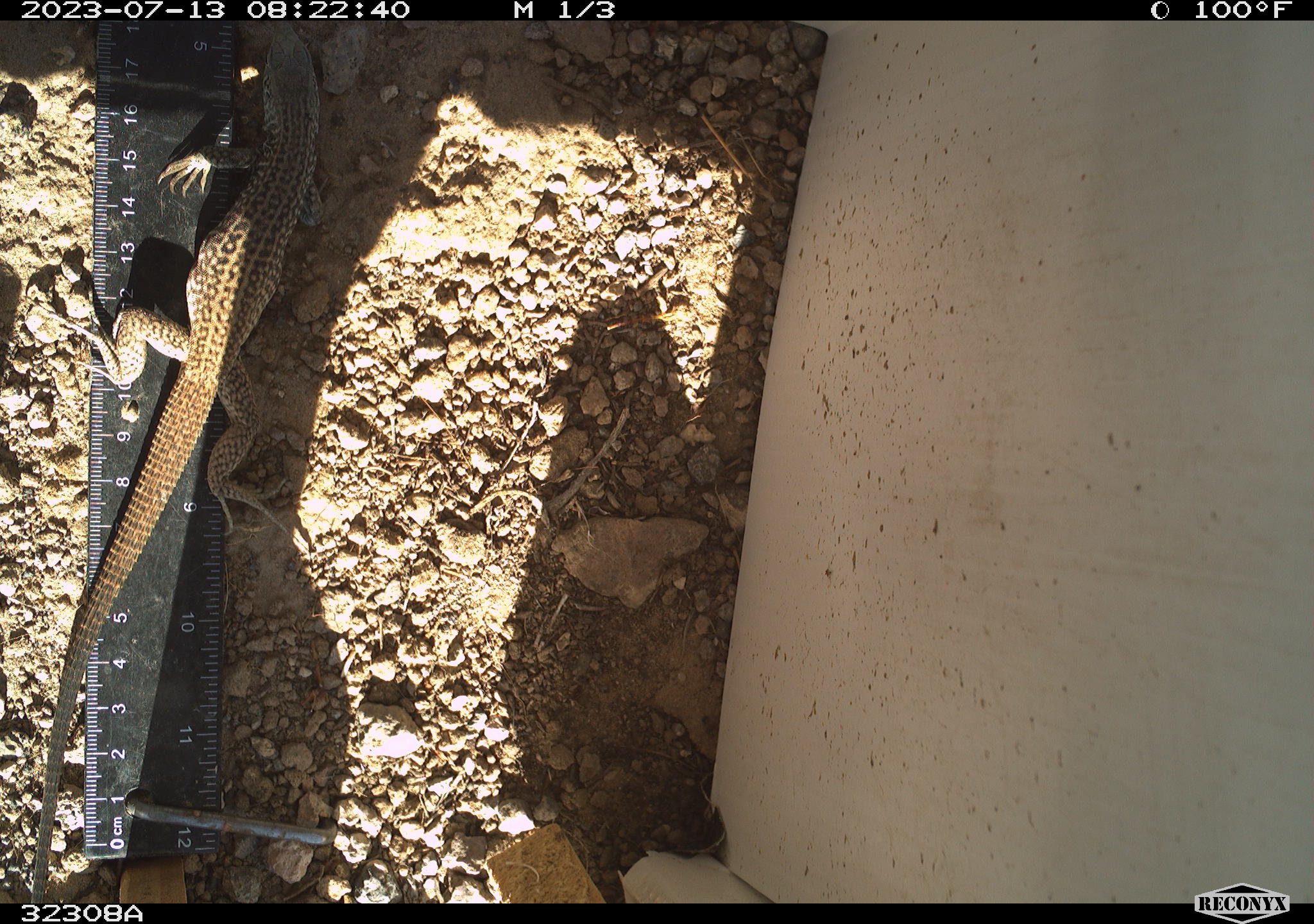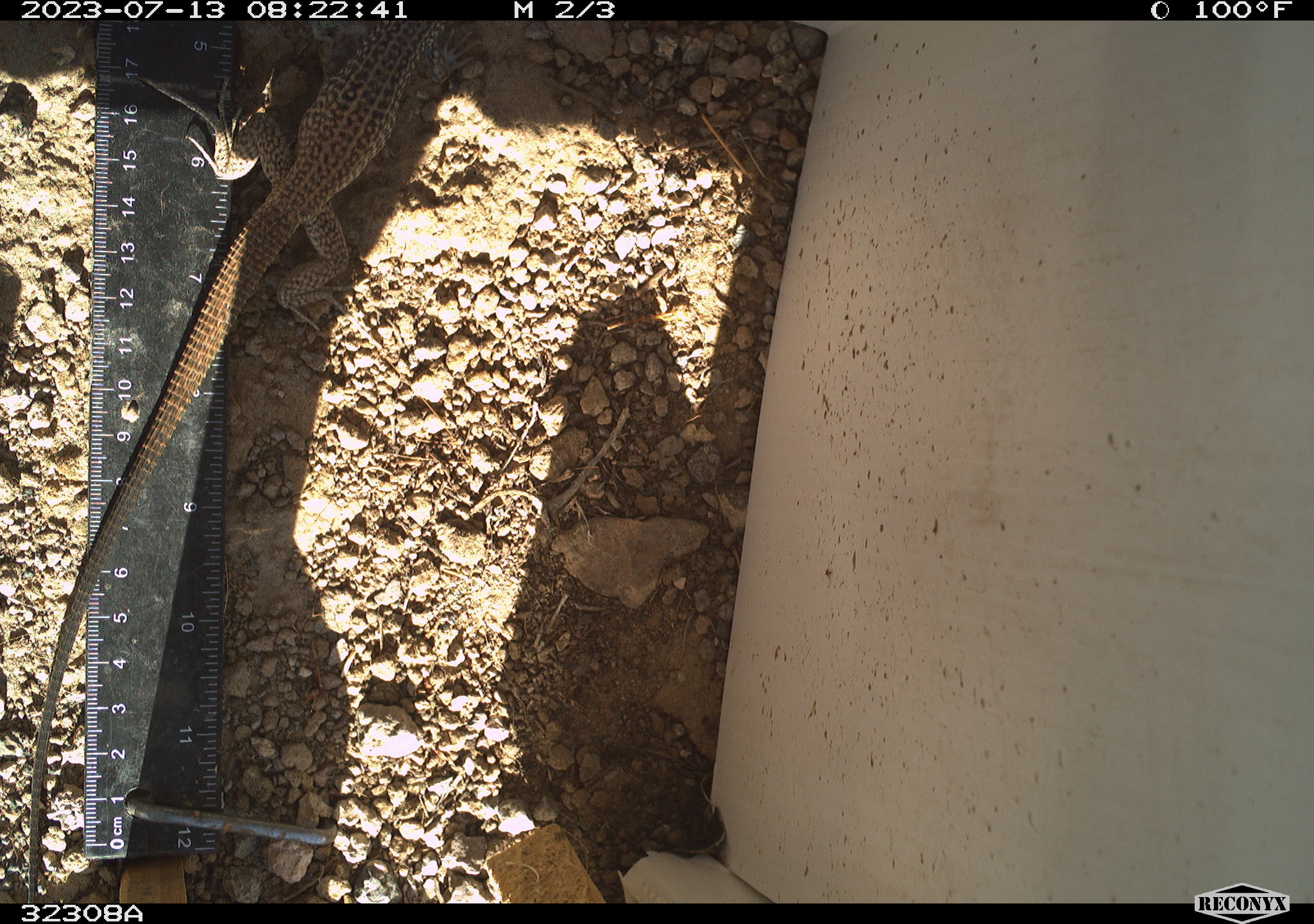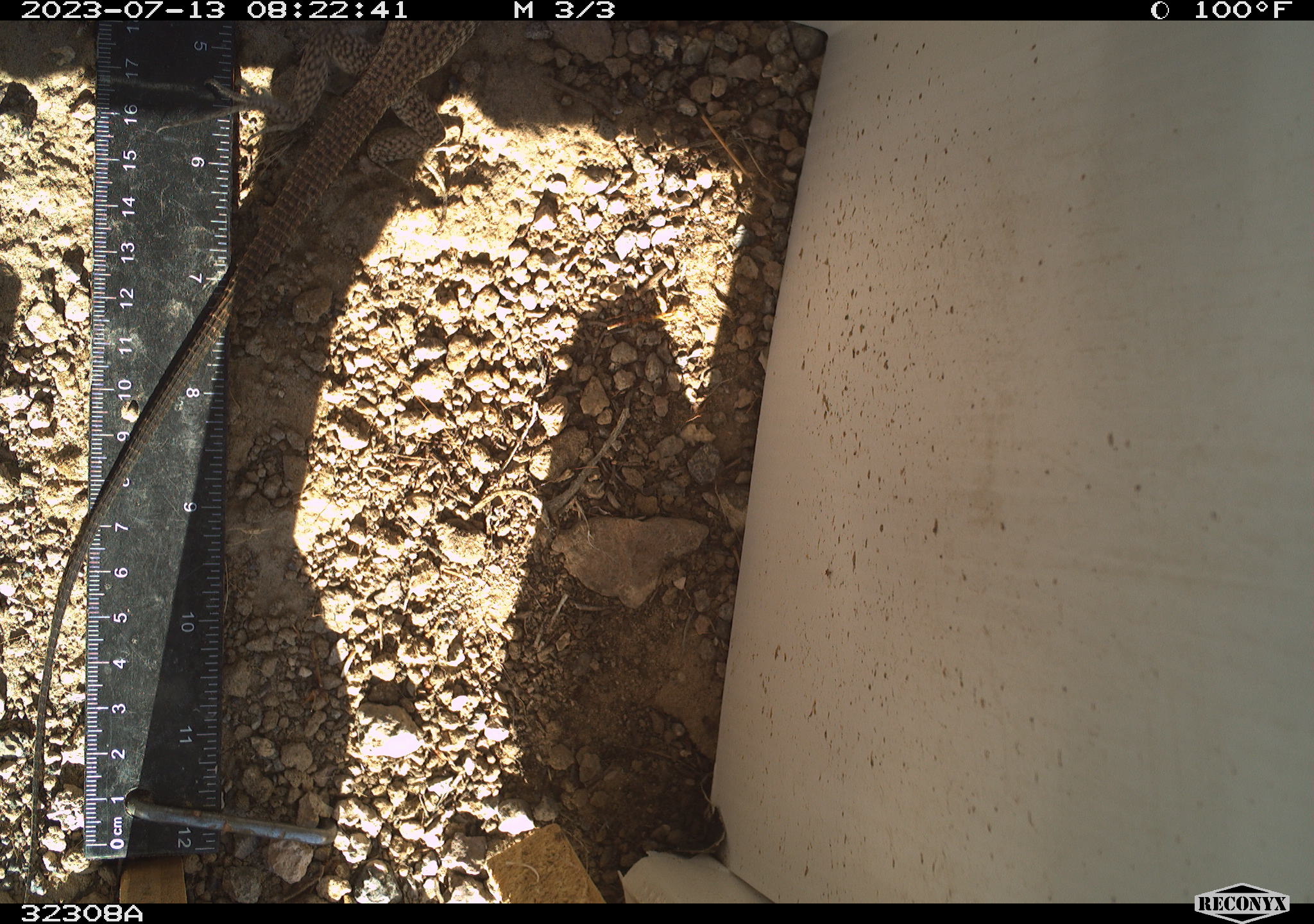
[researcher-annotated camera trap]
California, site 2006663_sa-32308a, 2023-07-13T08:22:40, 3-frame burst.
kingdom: Animalia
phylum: Chordata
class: Reptilia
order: Squamata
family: Teiidae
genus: Aspidoscelis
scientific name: Aspidoscelis tigris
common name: western whiptail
Western whiptail (Aspidoscelis tigris).